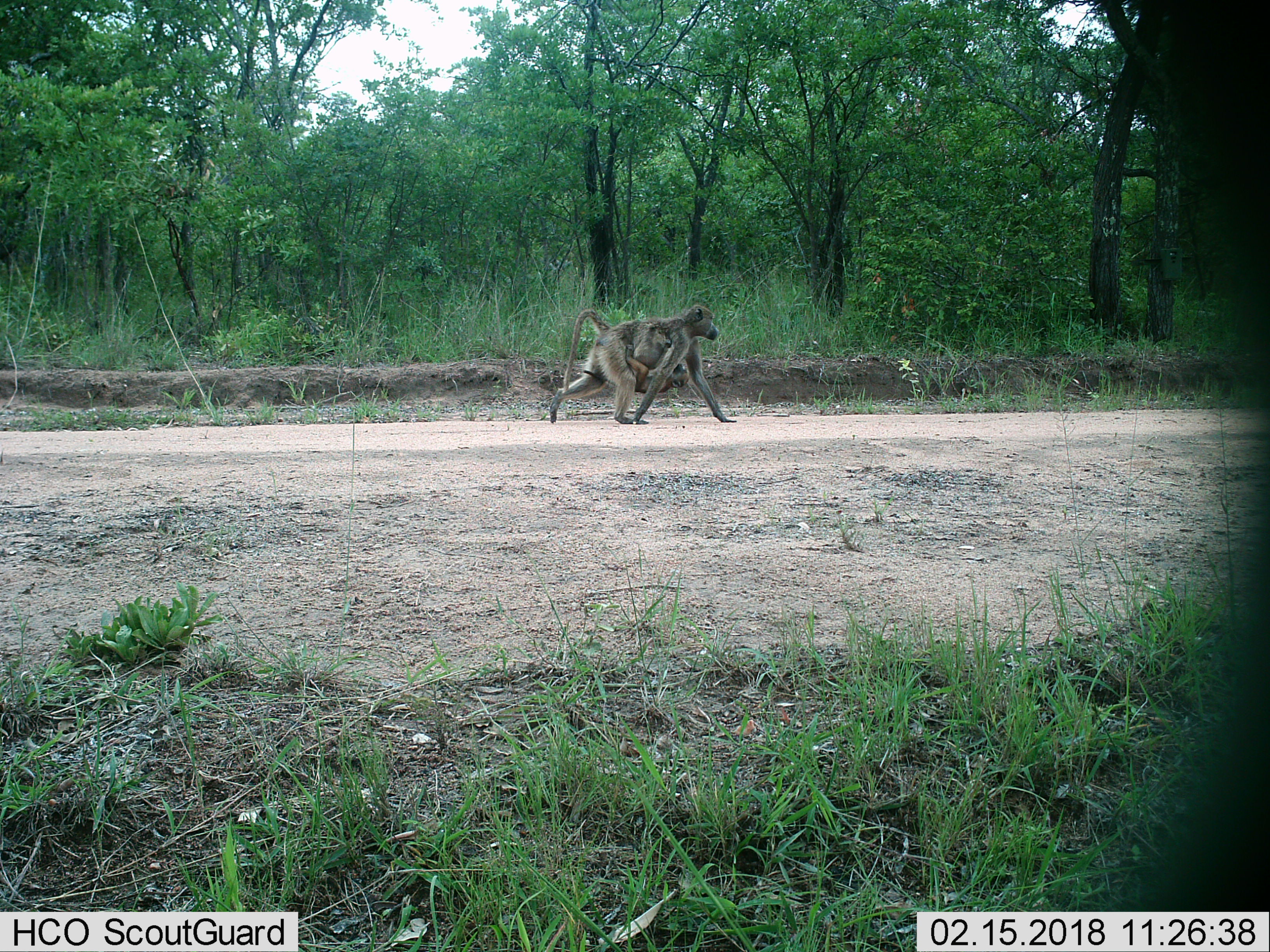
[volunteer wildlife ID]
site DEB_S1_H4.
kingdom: Animalia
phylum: Chordata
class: Mammalia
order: Primates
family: Cercopithecidae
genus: Papio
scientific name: Papio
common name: baboon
Baboon (Papio), count 2. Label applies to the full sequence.